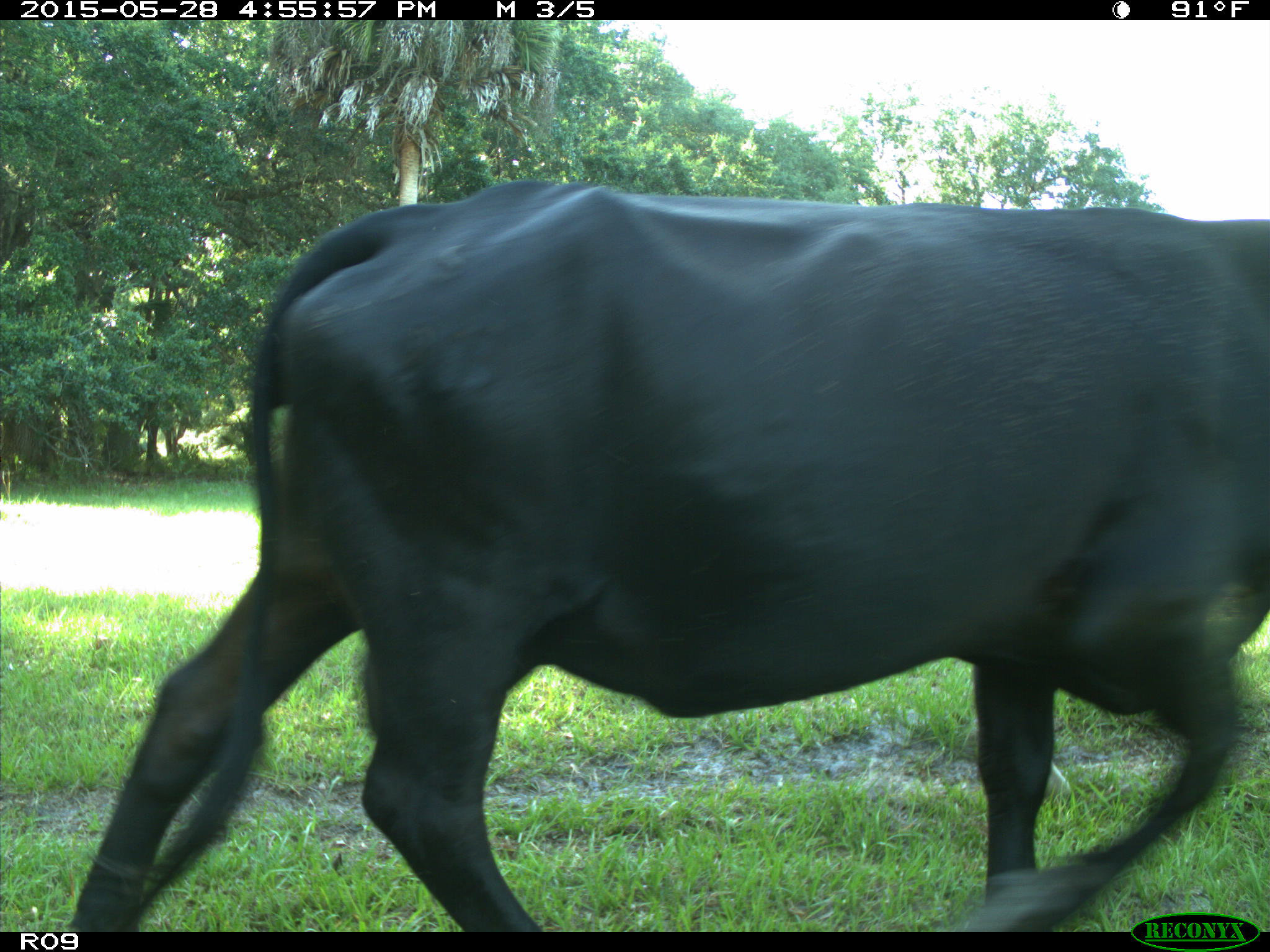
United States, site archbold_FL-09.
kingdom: Animalia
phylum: Chordata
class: Mammalia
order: Artiodactyla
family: Bovidae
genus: Bos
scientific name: Bos taurus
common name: domestic cow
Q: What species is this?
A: Bos taurus (domestic cow).